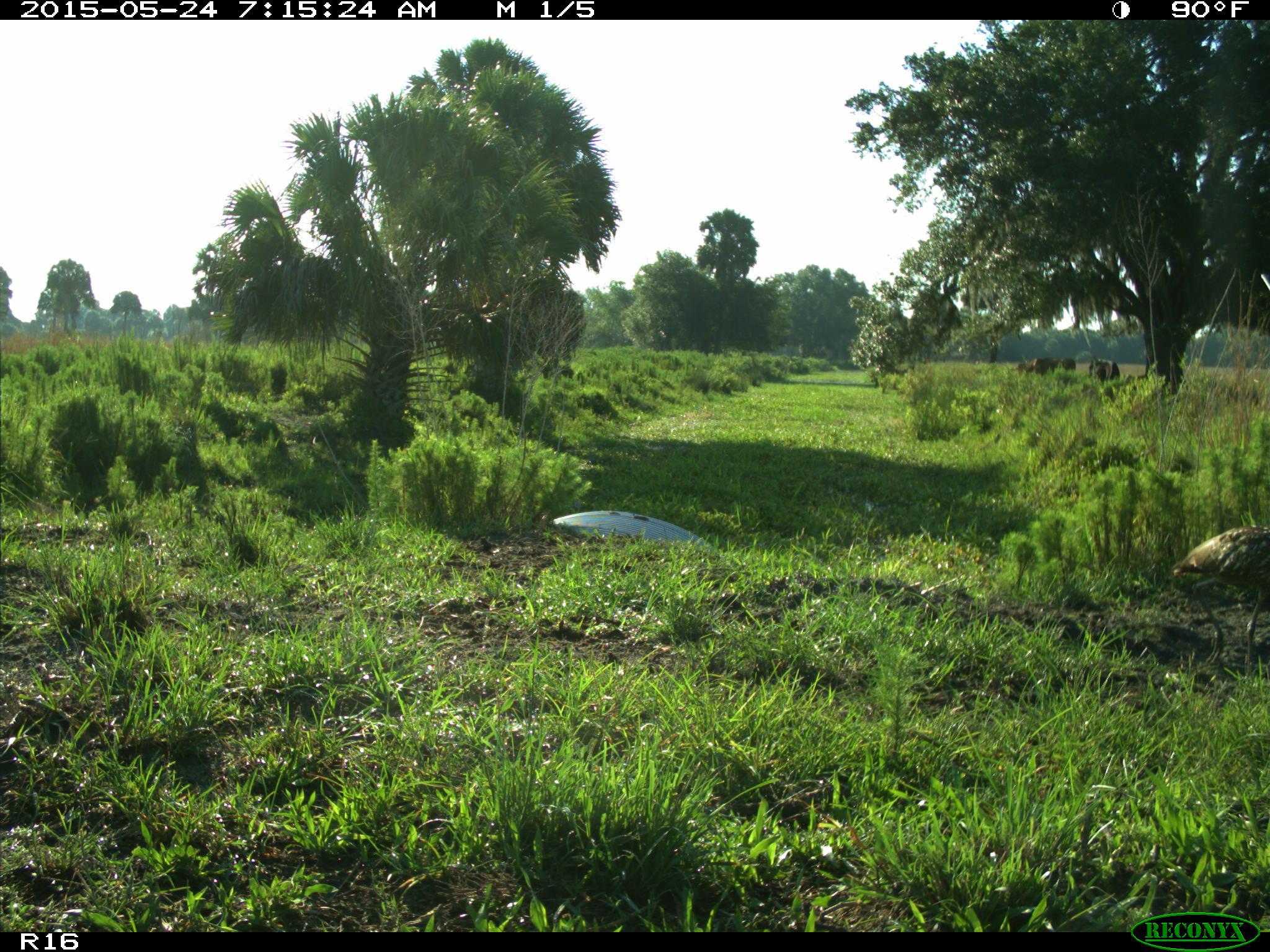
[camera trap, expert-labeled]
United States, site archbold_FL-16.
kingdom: Animalia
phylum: Chordata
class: Mammalia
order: Artiodactyla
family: Bovidae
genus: Bos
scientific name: Bos taurus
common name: domestic cow